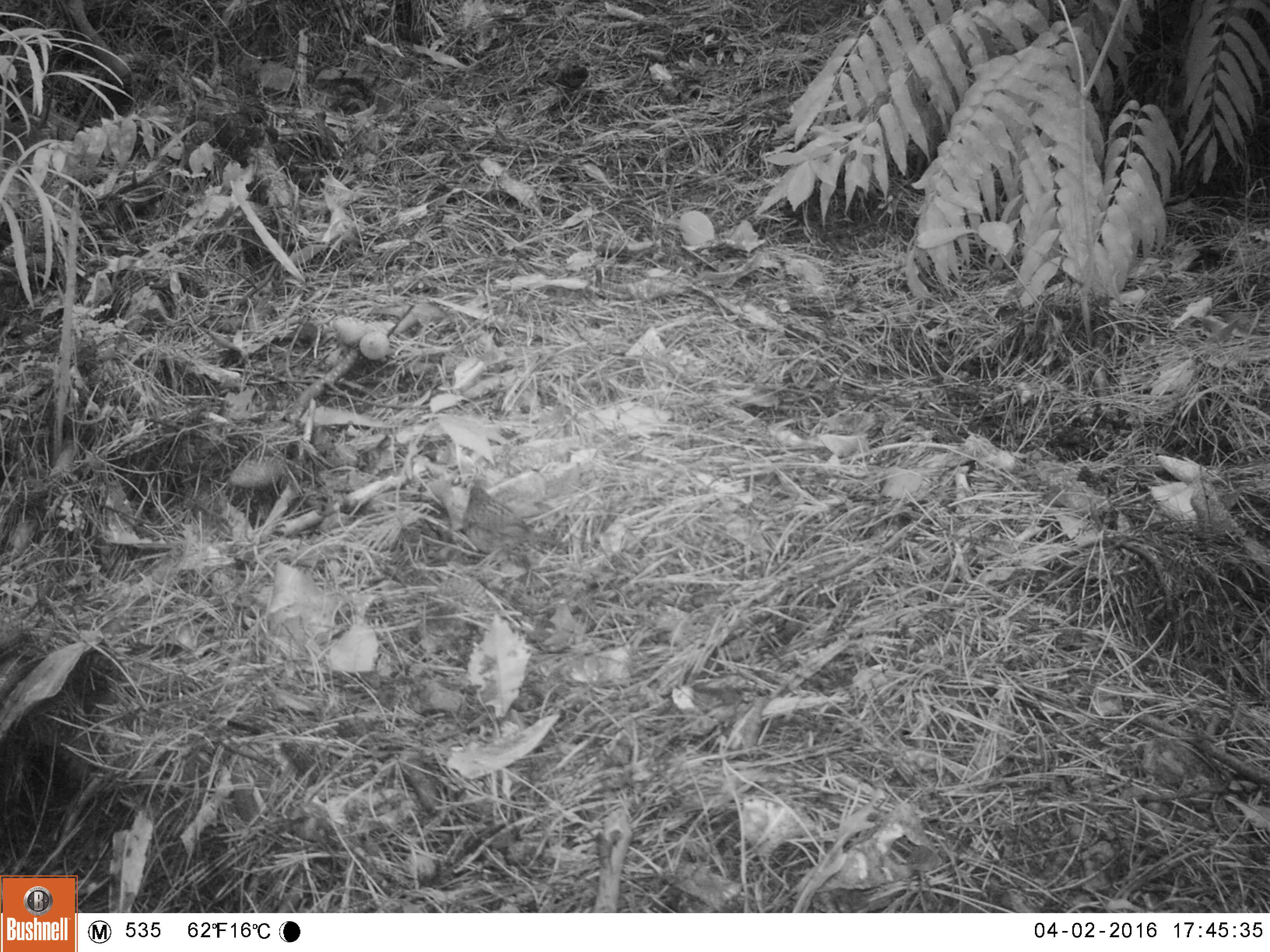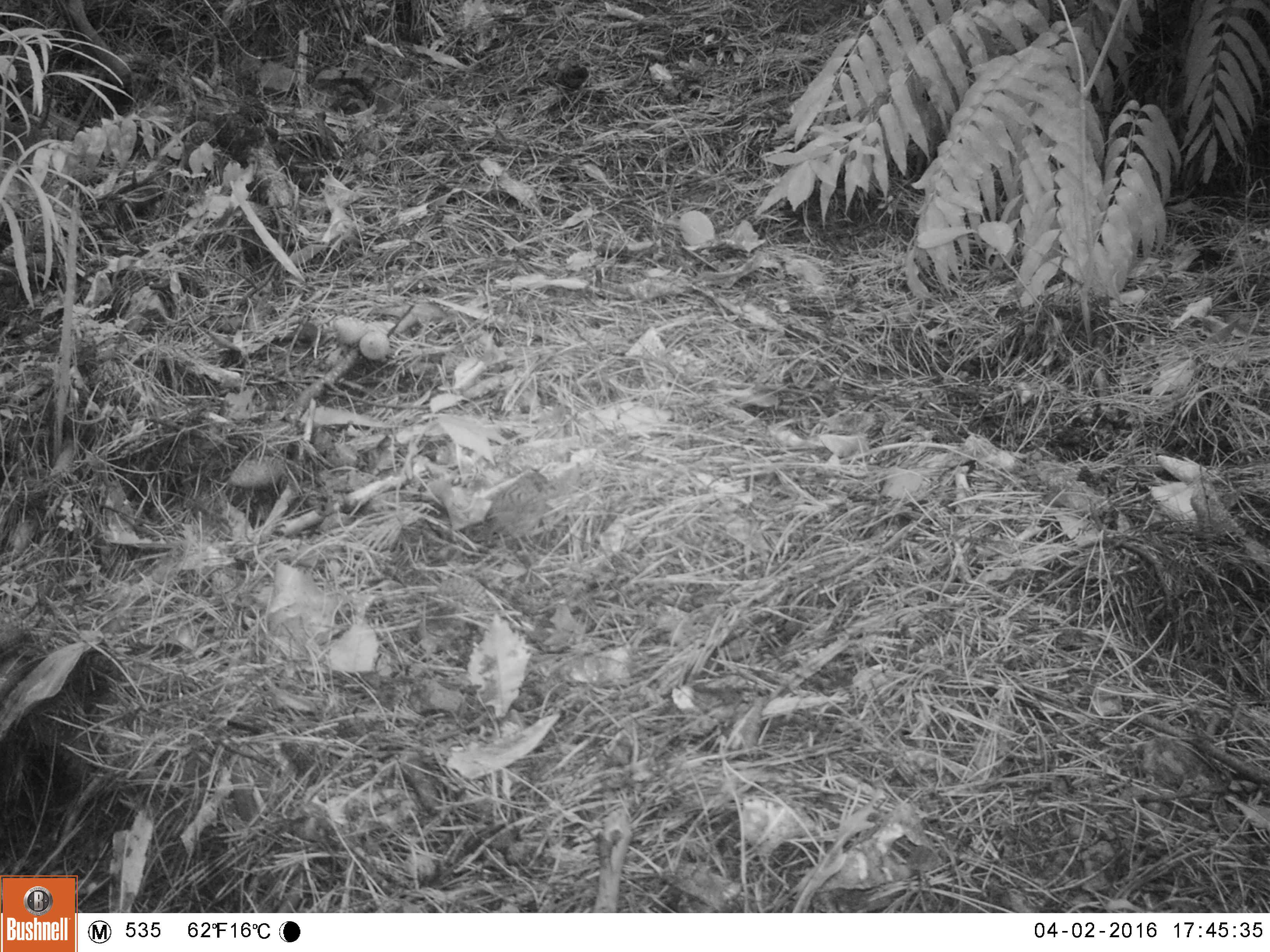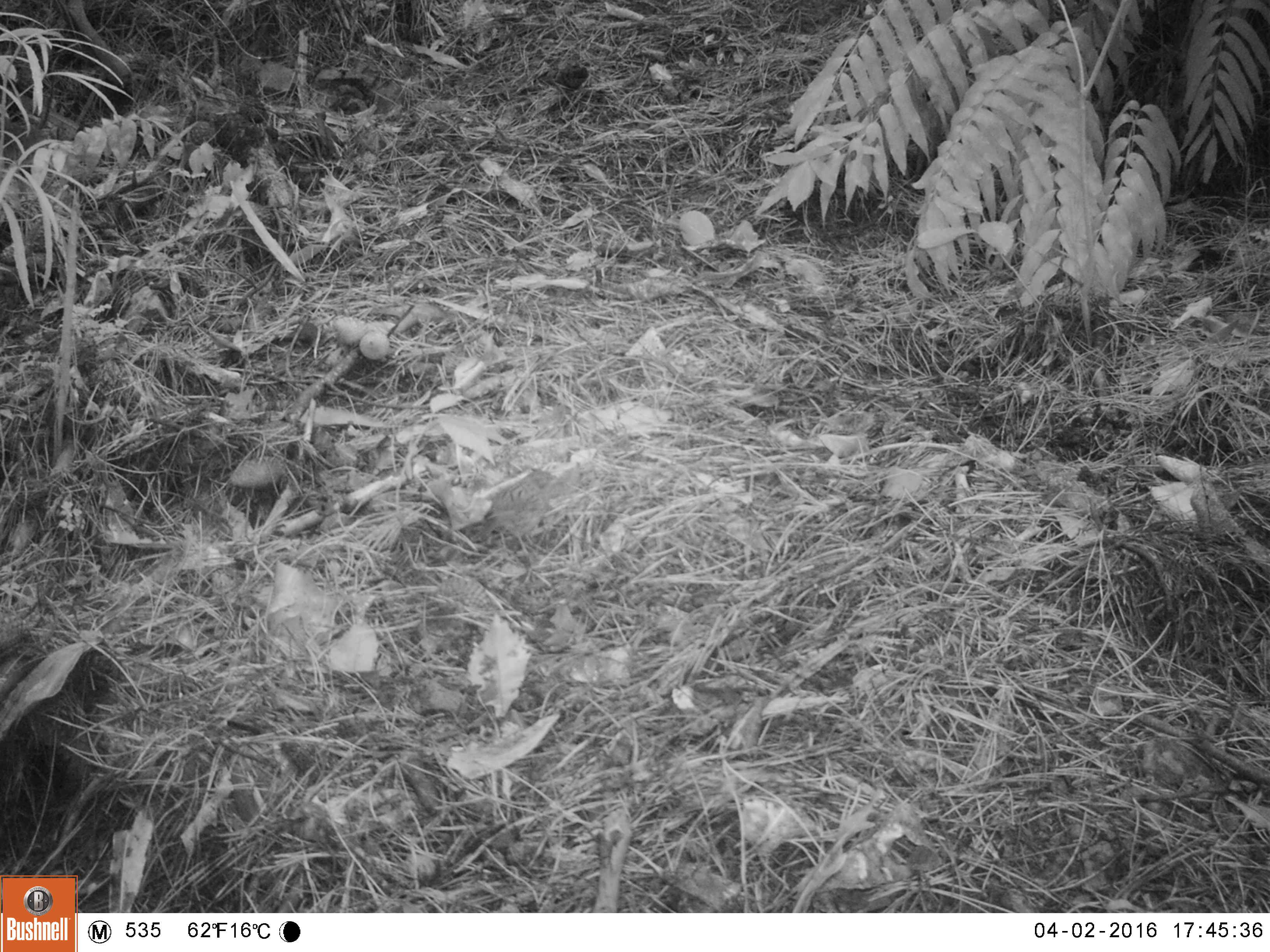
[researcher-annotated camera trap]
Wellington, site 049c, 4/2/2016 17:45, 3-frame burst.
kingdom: Animalia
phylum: Chordata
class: Aves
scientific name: Aves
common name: bird